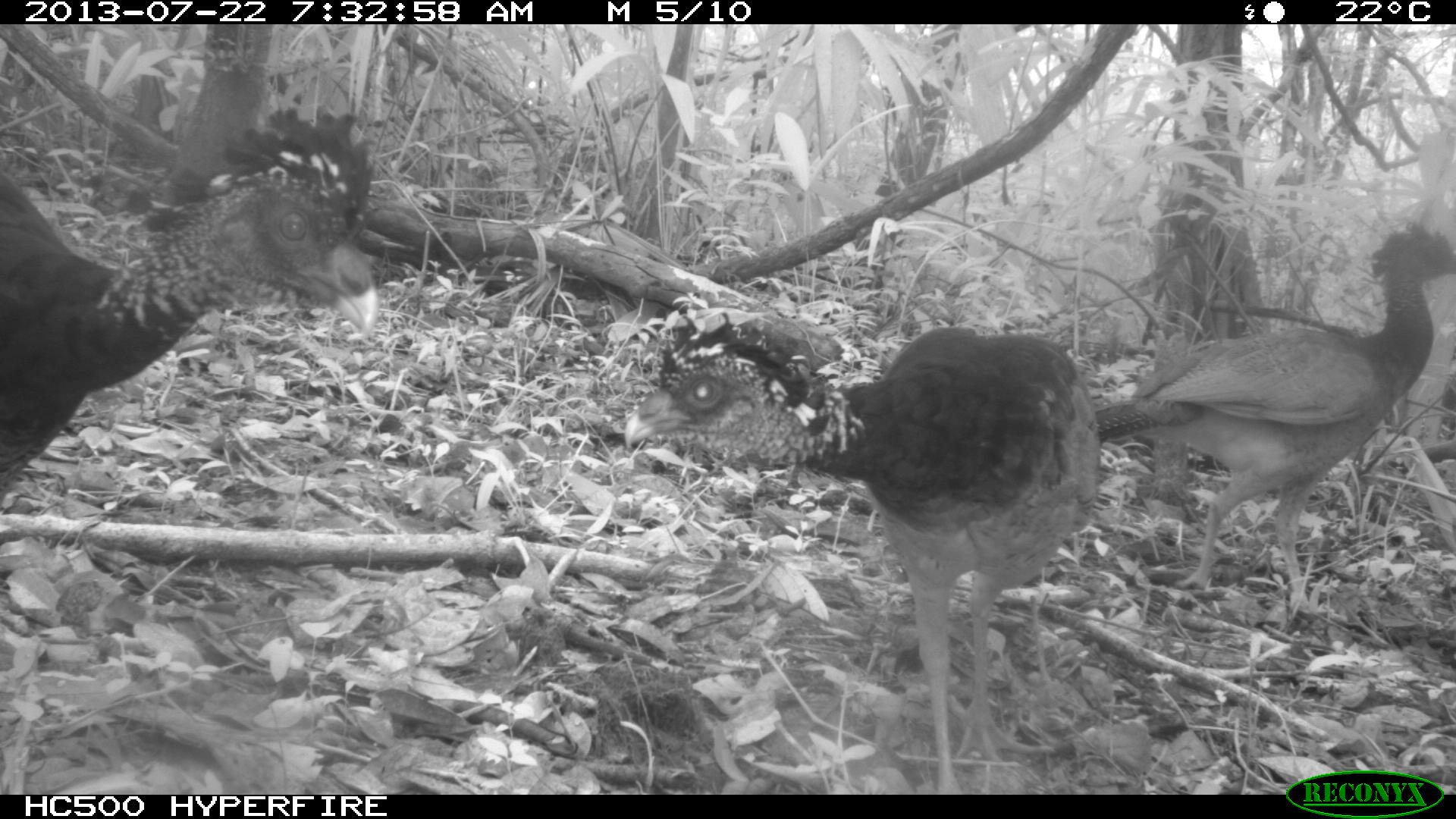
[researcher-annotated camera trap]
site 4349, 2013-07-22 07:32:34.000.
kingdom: Animalia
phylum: Chordata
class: Aves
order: Galliformes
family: Cracidae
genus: Crax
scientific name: Crax rubra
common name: great curassow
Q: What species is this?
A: Crax rubra (great curassow).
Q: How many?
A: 4.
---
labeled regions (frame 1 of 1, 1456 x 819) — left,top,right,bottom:
crax rubra: 621,312,1105,794; 0,104,385,528; 1088,222,1456,628